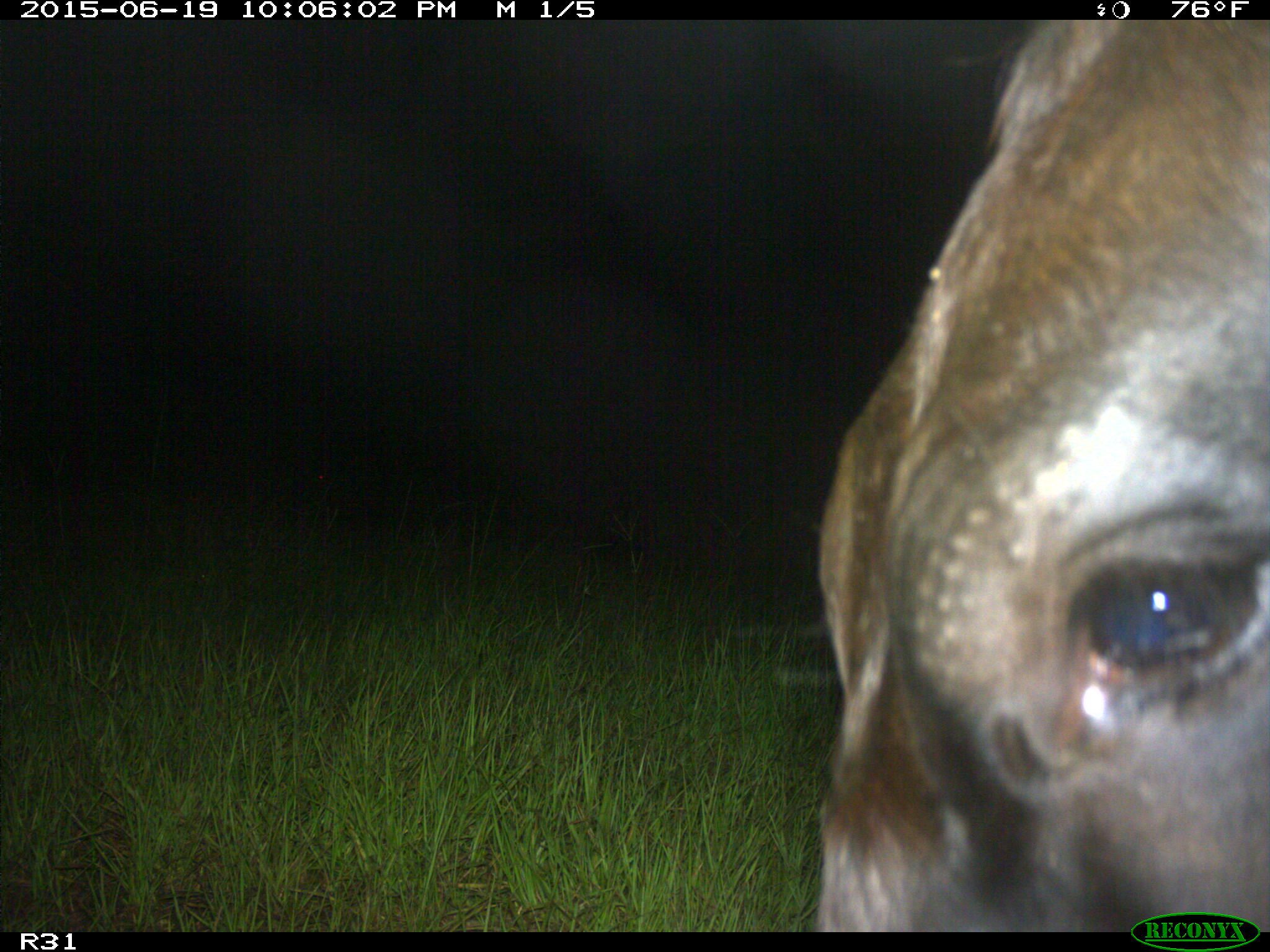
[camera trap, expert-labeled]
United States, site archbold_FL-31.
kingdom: Animalia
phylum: Chordata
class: Mammalia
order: Artiodactyla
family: Bovidae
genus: Bos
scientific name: Bos taurus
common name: domestic cow